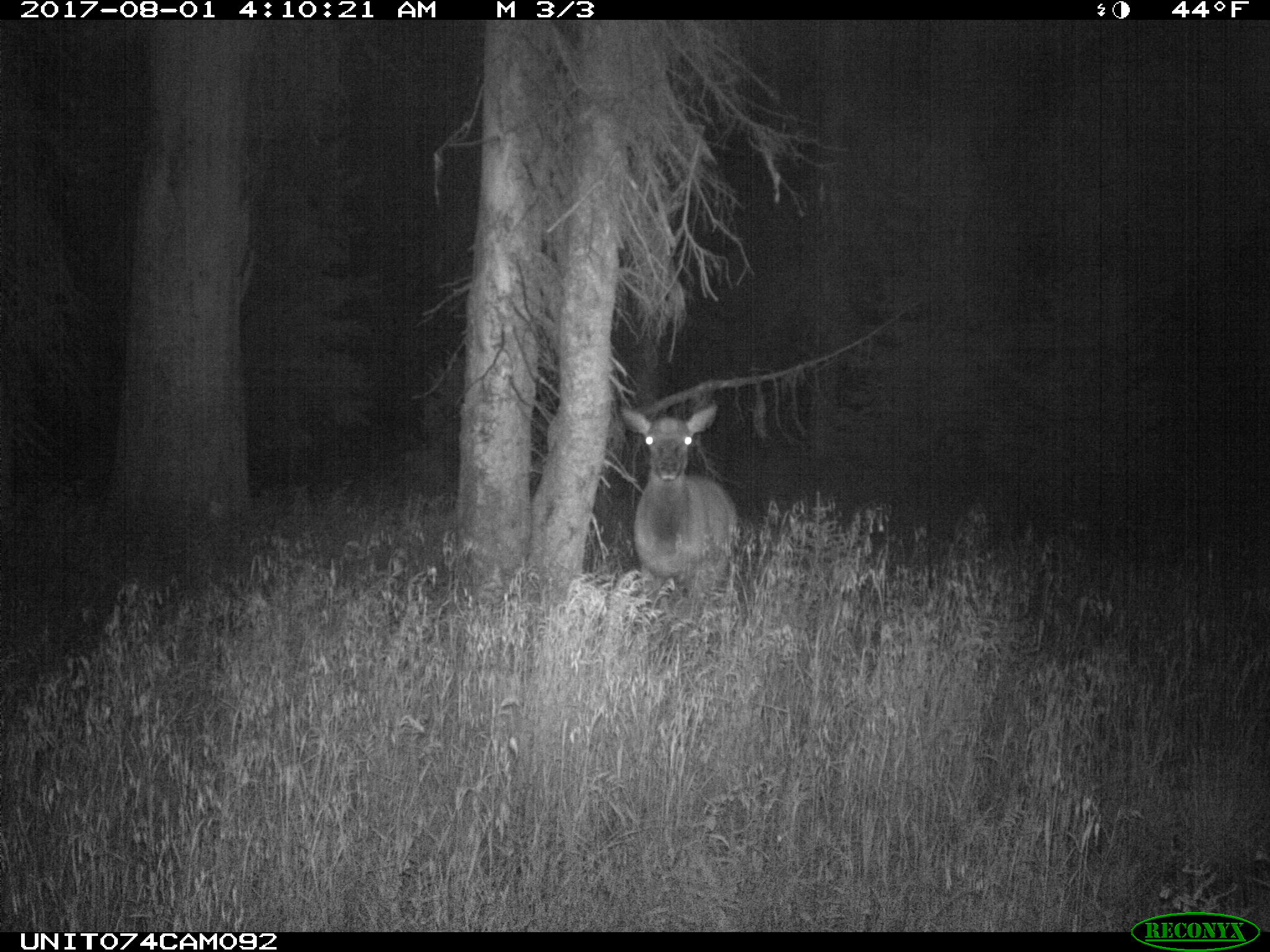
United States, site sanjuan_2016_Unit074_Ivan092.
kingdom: Animalia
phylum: Chordata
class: Mammalia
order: Artiodactyla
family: Cervidae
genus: Cervus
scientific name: Cervus elaphus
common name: red deer